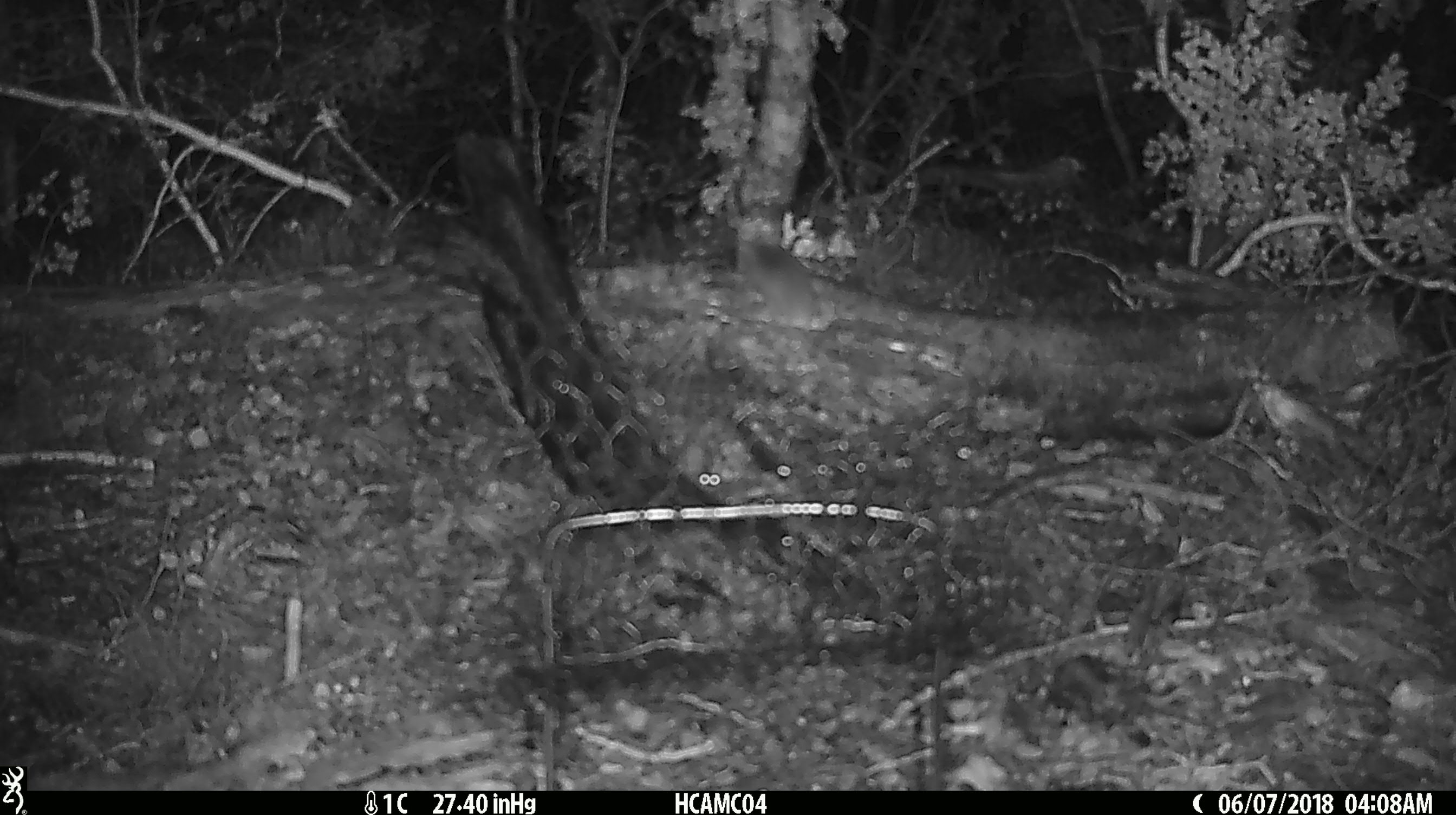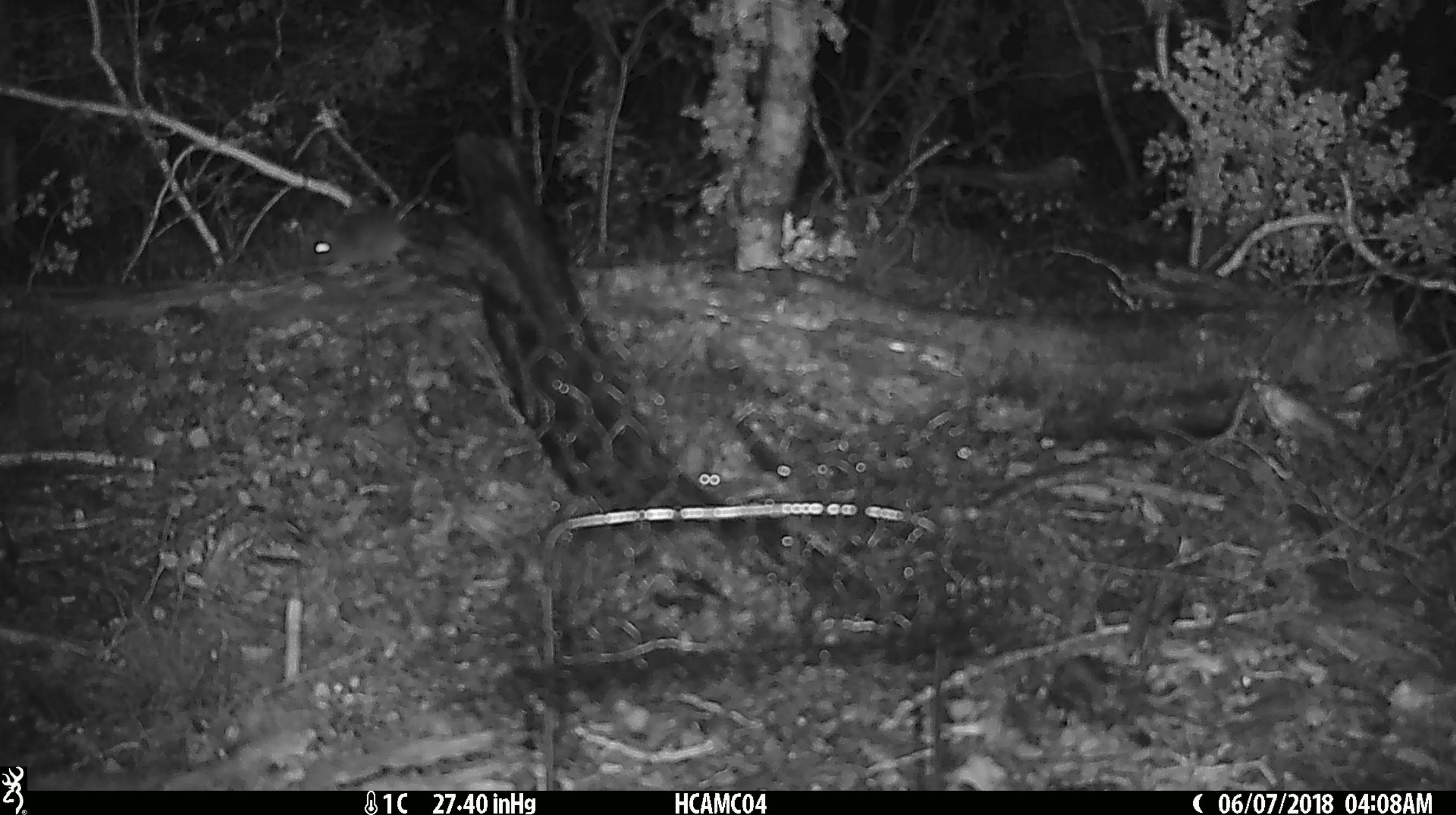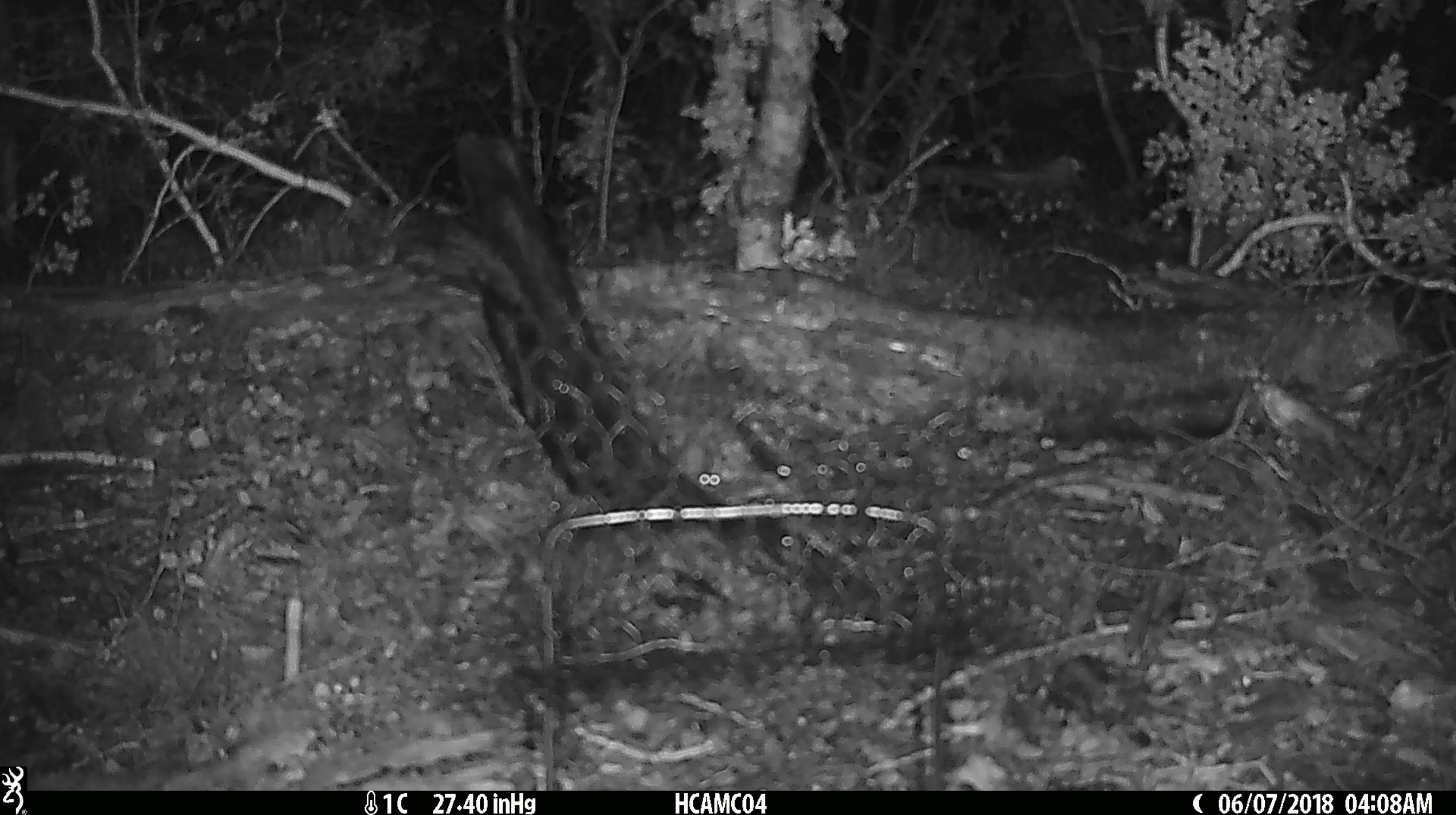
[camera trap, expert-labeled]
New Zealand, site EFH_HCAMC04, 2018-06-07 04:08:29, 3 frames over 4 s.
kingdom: Animalia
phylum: Chordata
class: Mammalia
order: Rodentia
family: Muridae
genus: Mus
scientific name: Mus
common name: mouse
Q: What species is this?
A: Mouse (Mus).